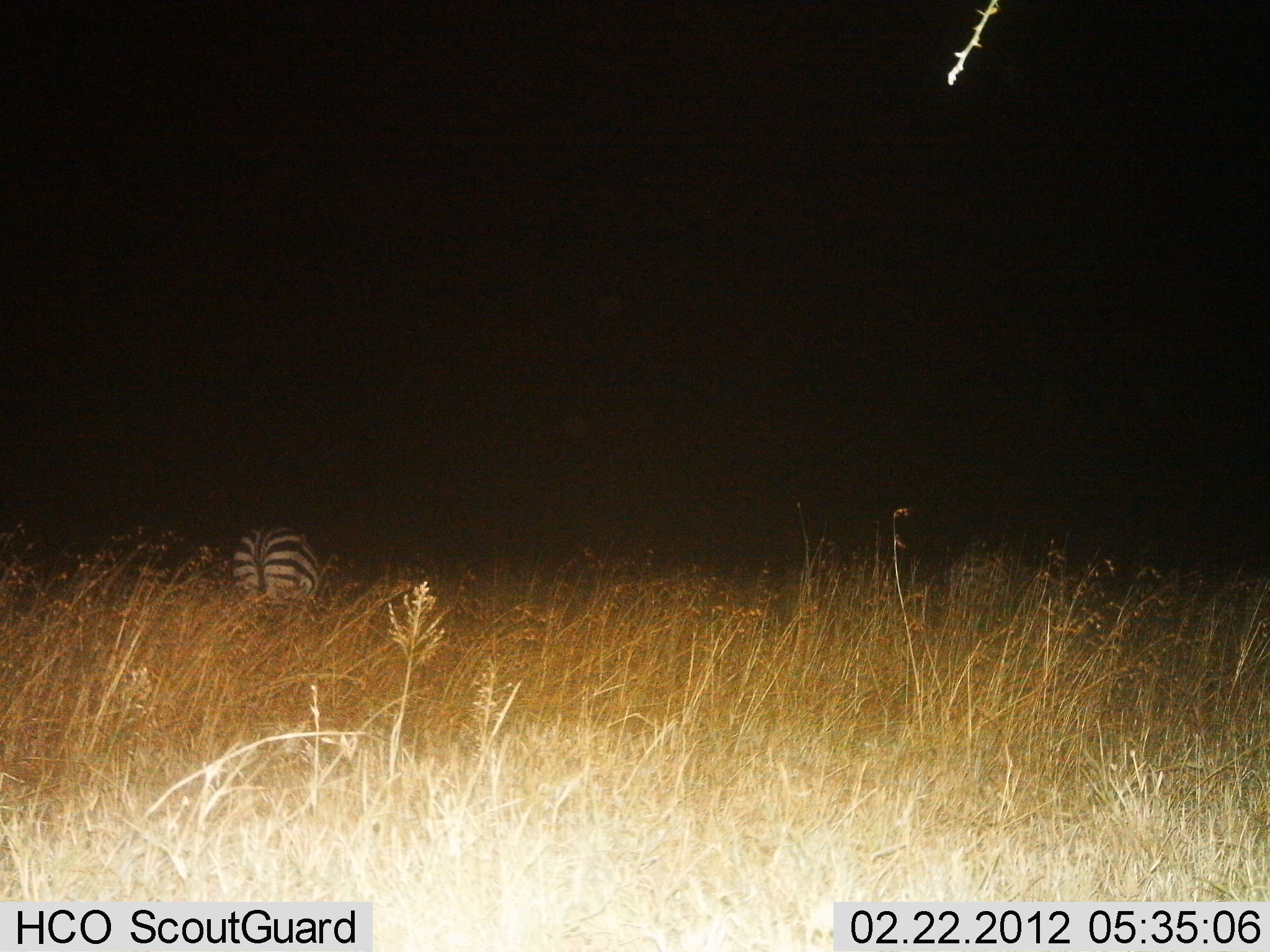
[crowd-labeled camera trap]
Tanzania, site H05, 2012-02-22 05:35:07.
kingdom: Animalia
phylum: Chordata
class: Mammalia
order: Perissodactyla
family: Equidae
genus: Equus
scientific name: Equus quagga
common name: plains zebra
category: zebra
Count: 1.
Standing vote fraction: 50%.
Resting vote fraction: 6%.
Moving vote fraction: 19%.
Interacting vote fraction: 0%.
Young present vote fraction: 0%.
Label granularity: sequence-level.